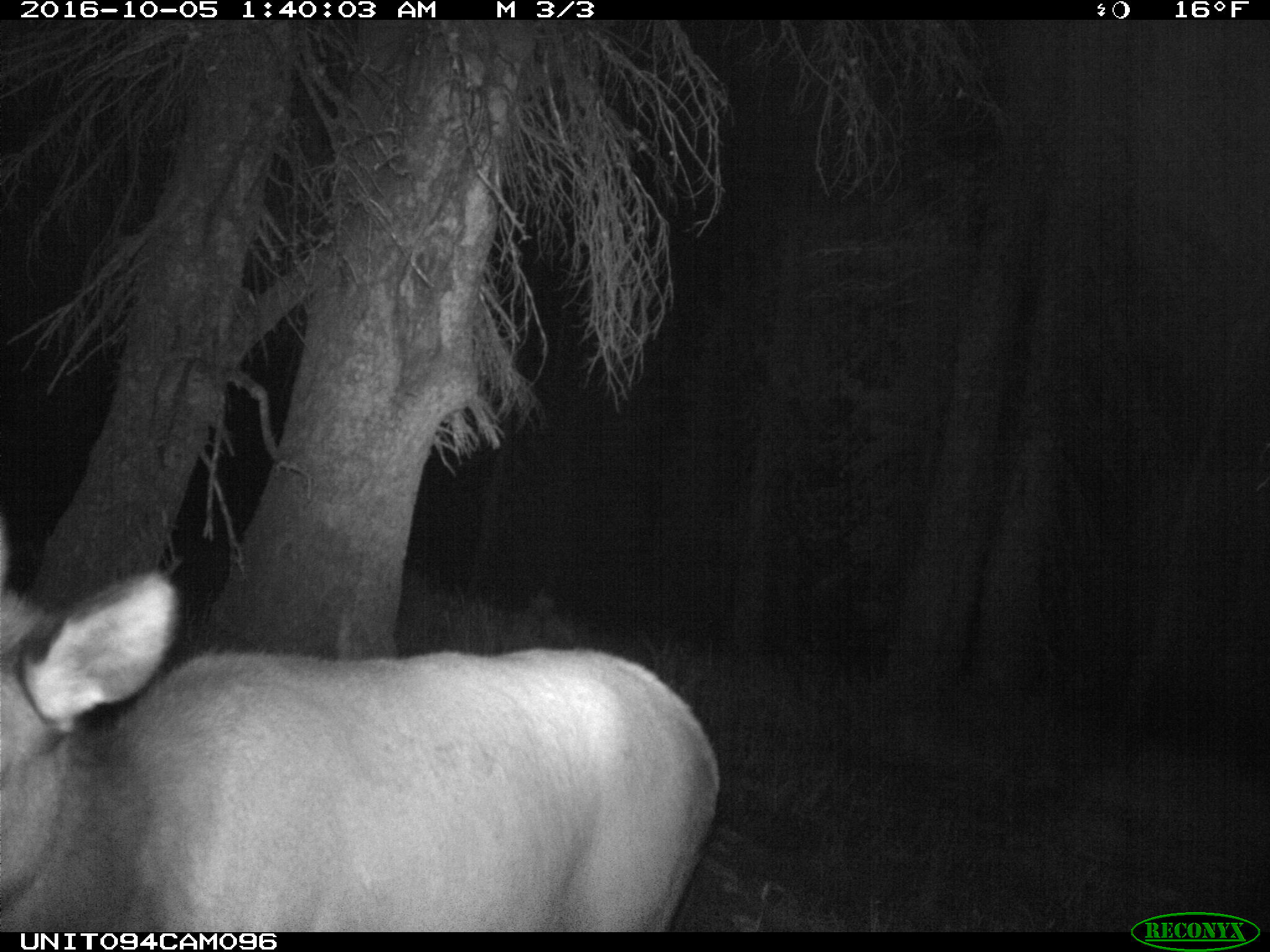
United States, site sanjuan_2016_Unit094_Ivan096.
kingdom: Animalia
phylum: Chordata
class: Mammalia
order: Artiodactyla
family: Cervidae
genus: Cervus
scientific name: Cervus elaphus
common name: red deer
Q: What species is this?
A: Cervus elaphus (red deer).